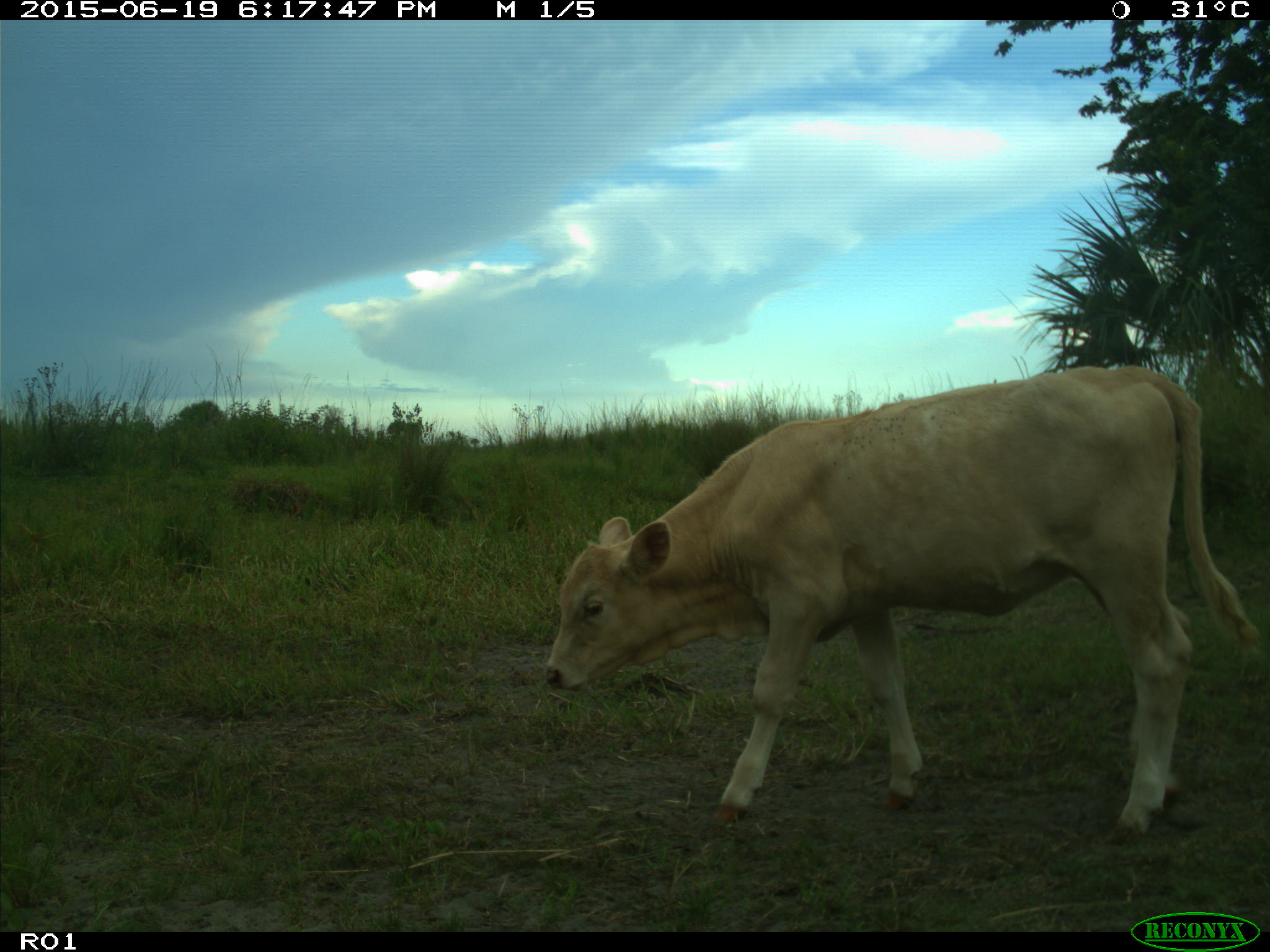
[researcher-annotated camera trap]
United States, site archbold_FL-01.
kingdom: Animalia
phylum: Chordata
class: Mammalia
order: Artiodactyla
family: Bovidae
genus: Bos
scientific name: Bos taurus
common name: domestic cow